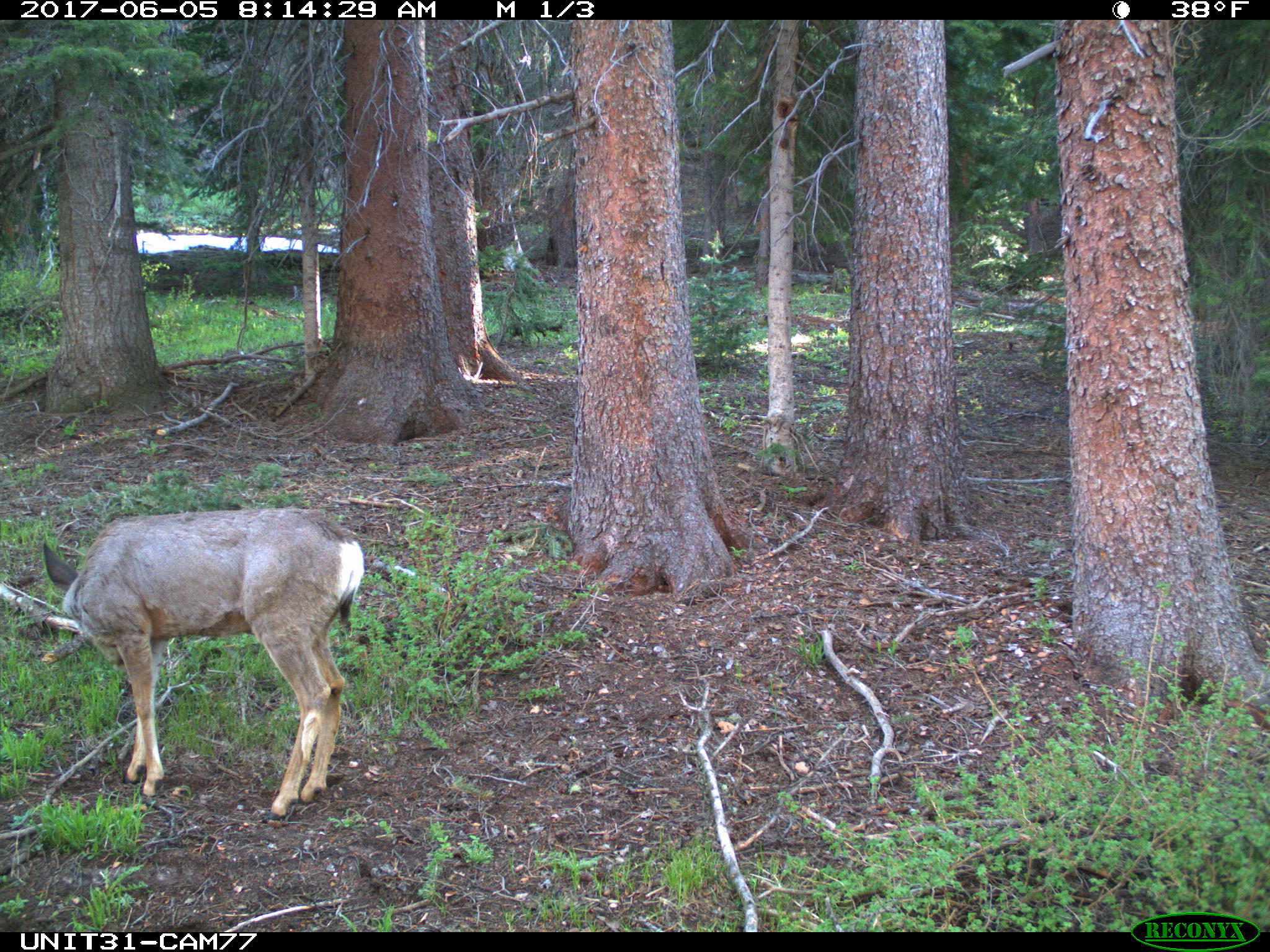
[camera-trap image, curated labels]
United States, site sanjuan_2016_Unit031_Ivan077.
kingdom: Animalia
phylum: Chordata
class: Mammalia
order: Artiodactyla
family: Cervidae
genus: Odocoileus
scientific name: Odocoileus hemionus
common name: mule deer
Odocoileus hemionus (mule deer).